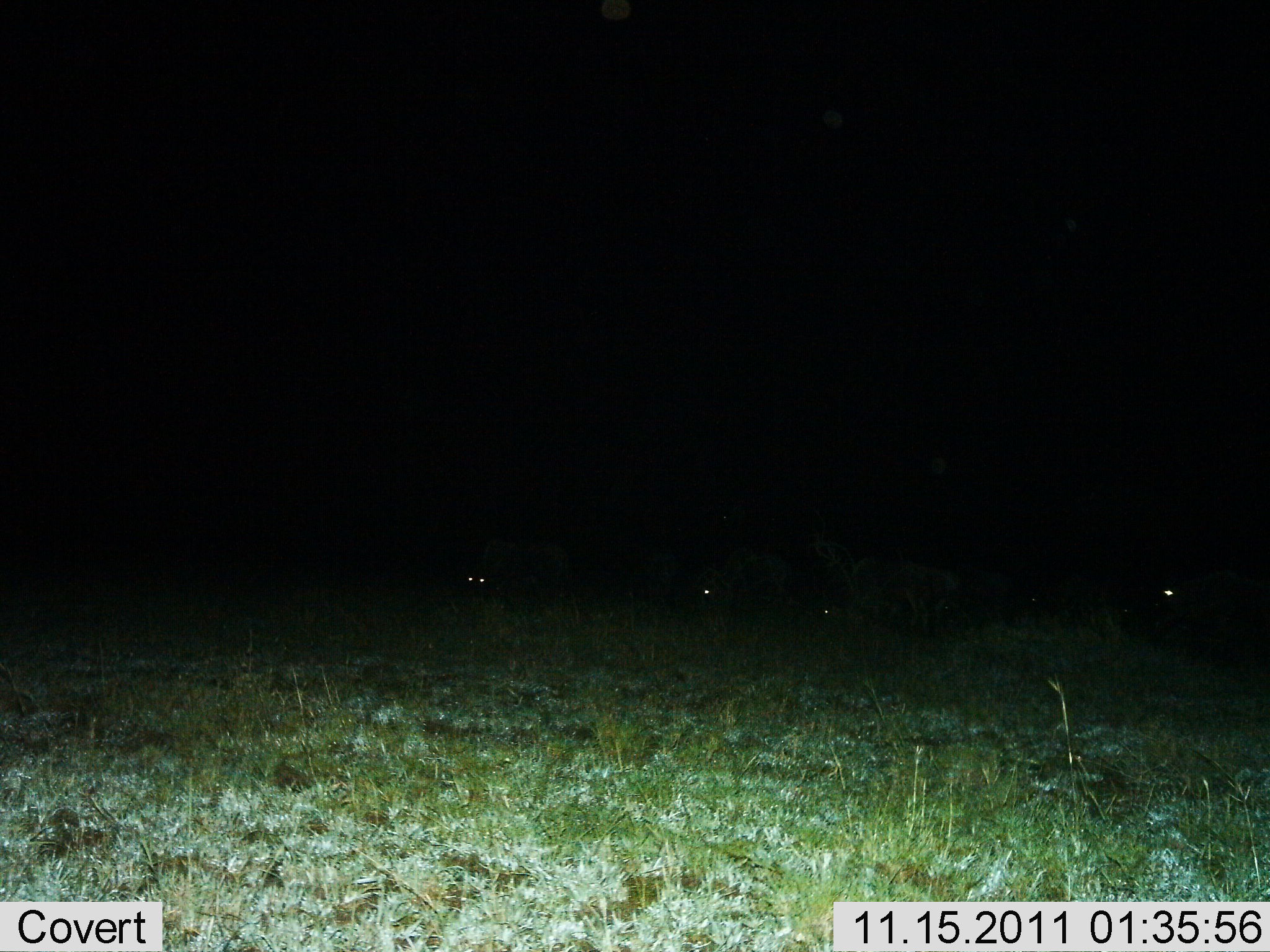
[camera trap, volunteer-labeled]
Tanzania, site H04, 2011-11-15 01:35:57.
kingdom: Animalia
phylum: Chordata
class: Mammalia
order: Carnivora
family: Hyaenidae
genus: Crocuta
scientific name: Crocuta crocuta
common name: spotted hyena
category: hyenaspotted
Hyenaspotted (spotted hyena) (Crocuta crocuta), count 5. Behavior (volunteer vote fractions): standing 67%, resting 0%, moving 33%, interacting 0%. Young present (vote fraction): 0%. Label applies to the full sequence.